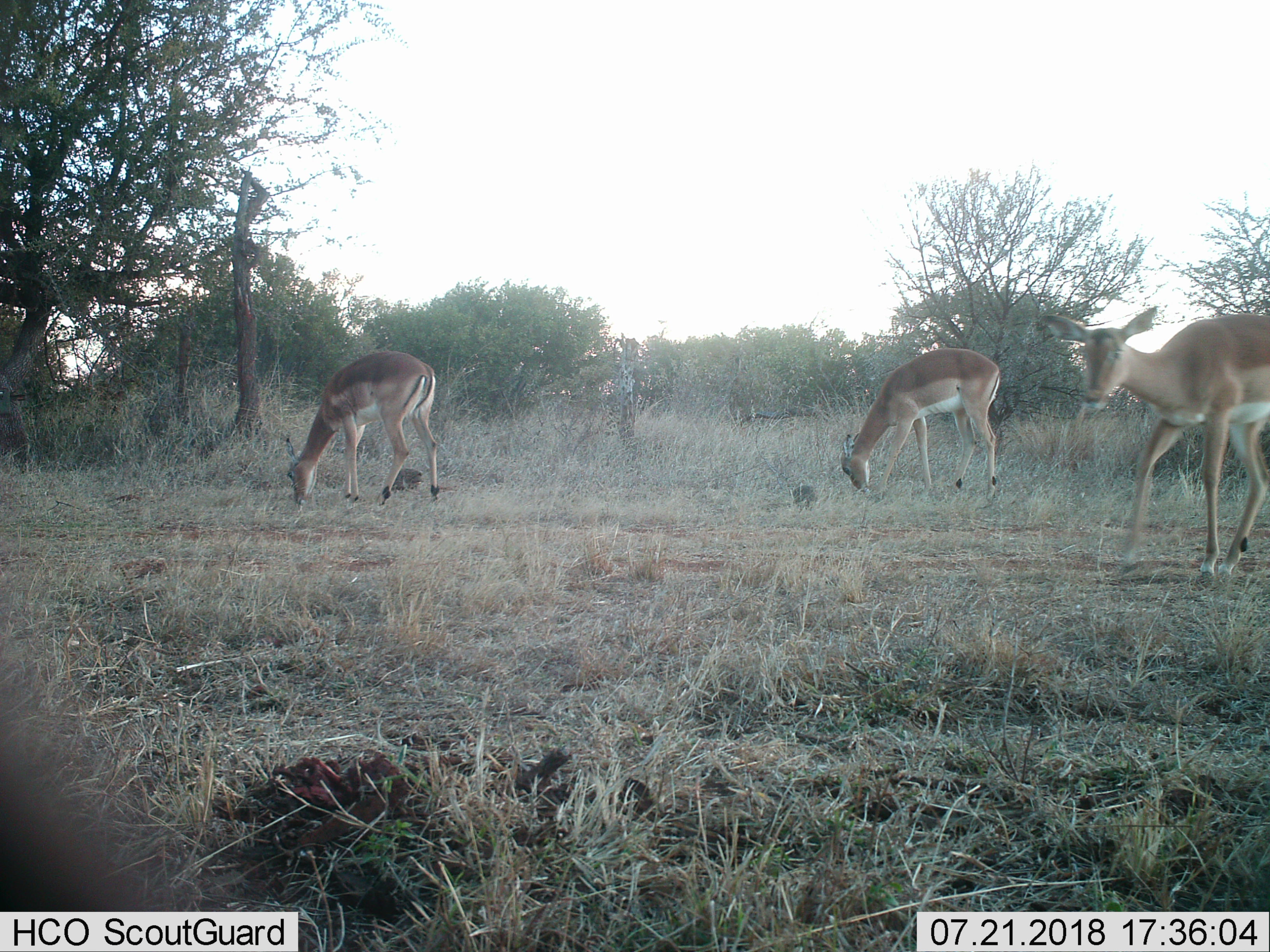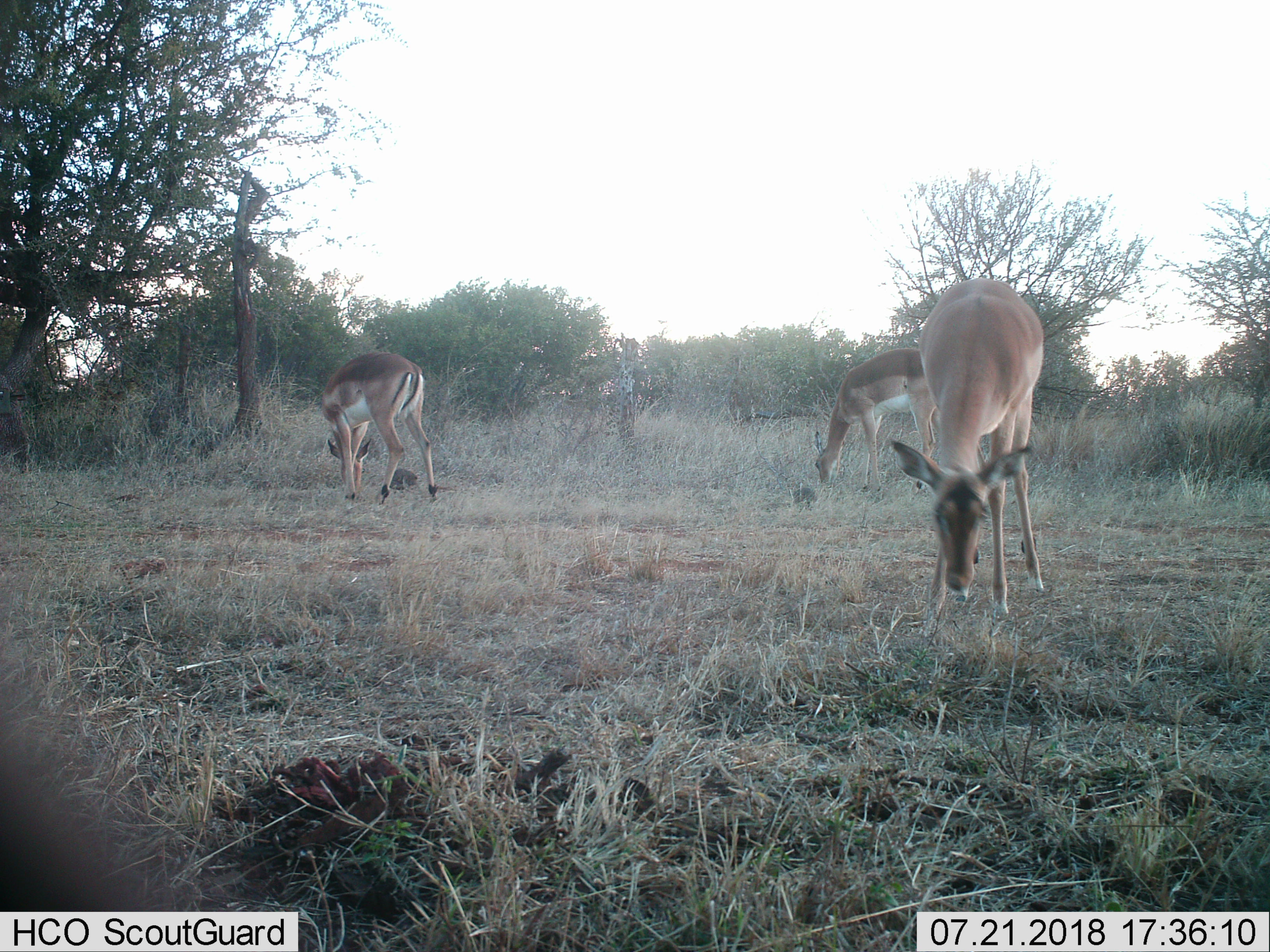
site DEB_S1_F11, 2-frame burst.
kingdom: Animalia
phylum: Chordata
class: Mammalia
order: Artiodactyla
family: Bovidae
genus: Aepyceros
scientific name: Aepyceros melampus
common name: impala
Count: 3.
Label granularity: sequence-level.